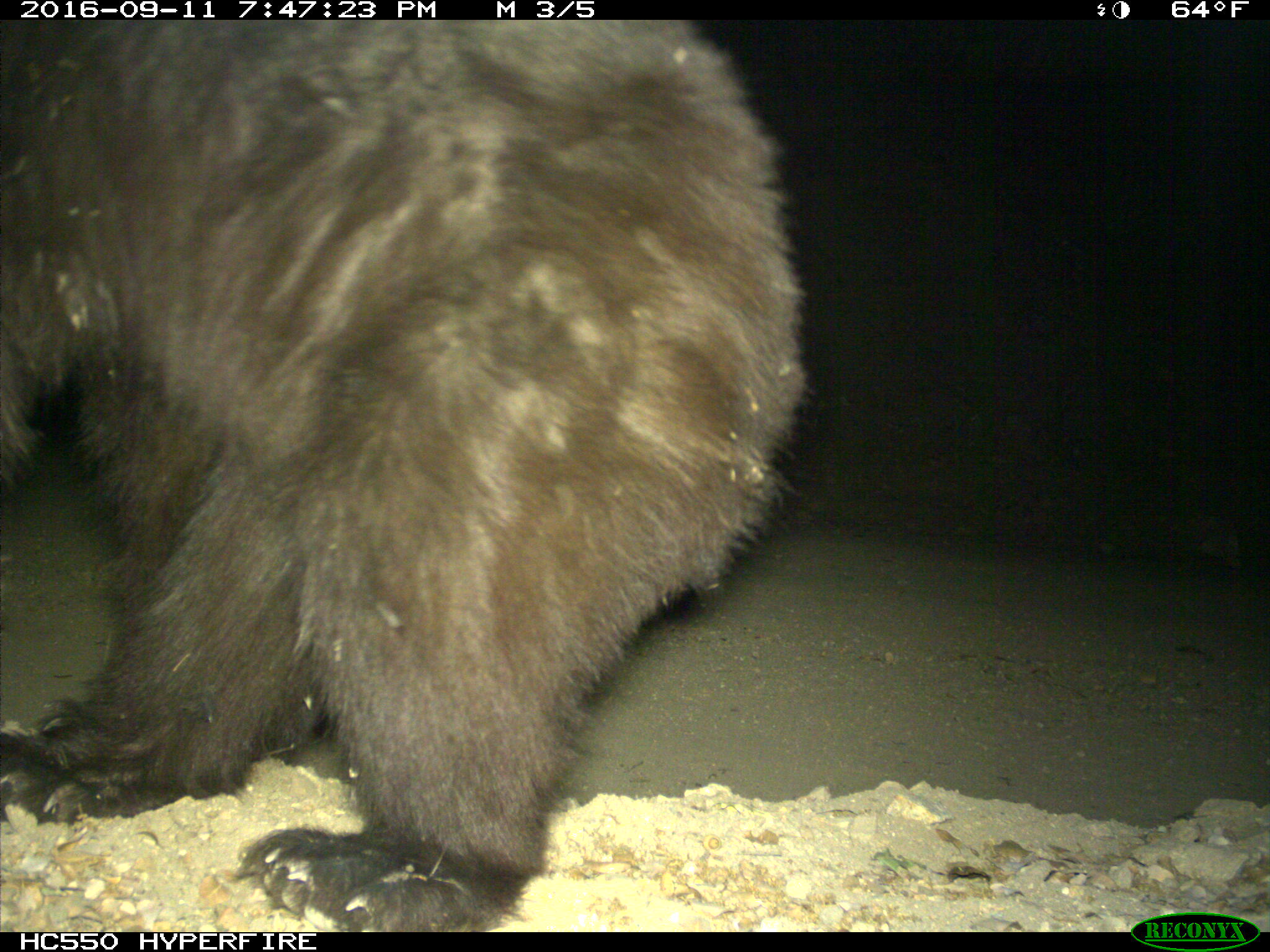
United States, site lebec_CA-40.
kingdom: Animalia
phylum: Chordata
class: Mammalia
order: Carnivora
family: Ursidae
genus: Ursus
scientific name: Ursus americanus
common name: american black bear